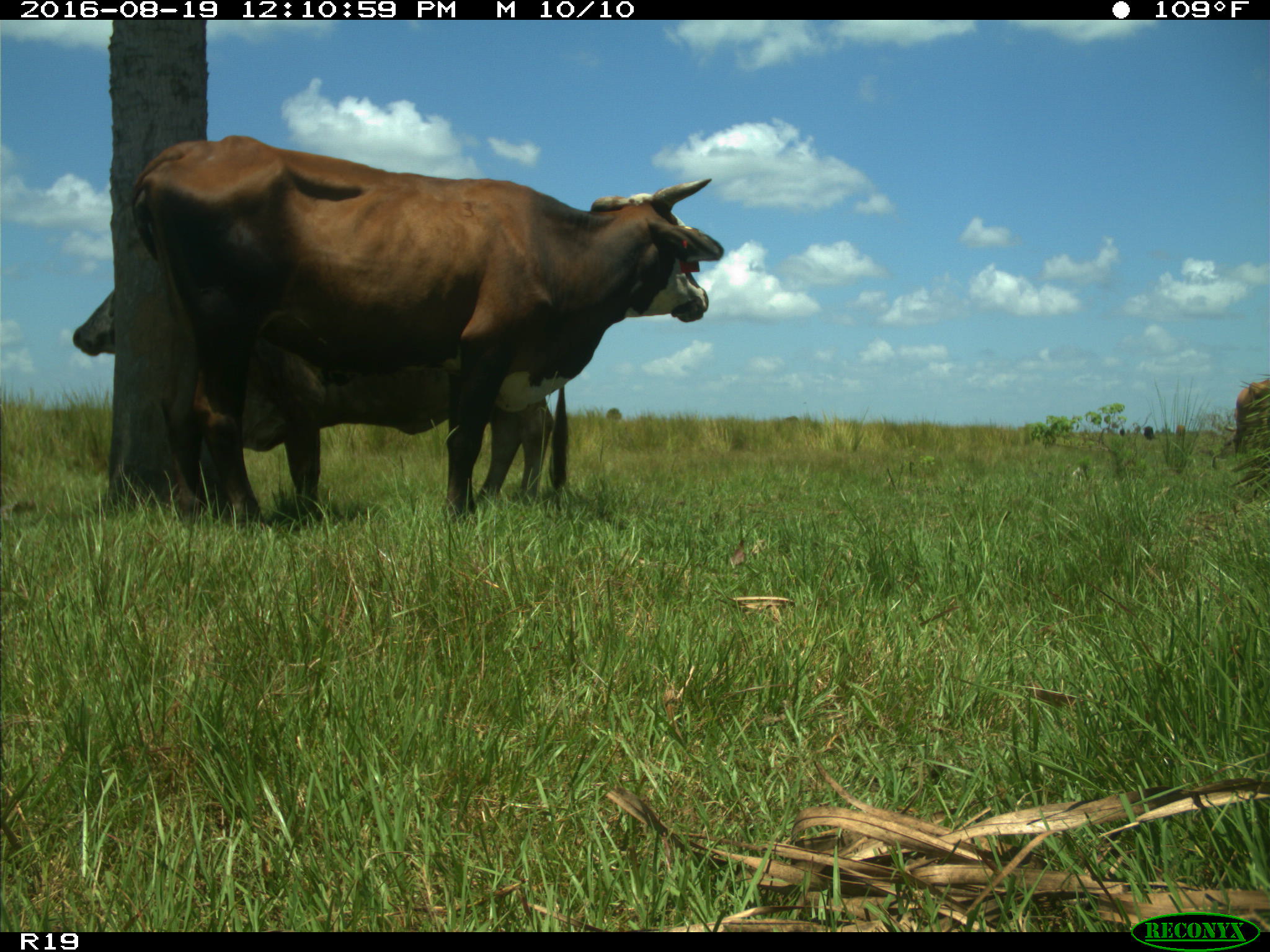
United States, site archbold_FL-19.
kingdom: Animalia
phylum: Chordata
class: Mammalia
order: Artiodactyla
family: Bovidae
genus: Bos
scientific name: Bos taurus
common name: domestic cow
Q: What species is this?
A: Bos taurus (domestic cow).